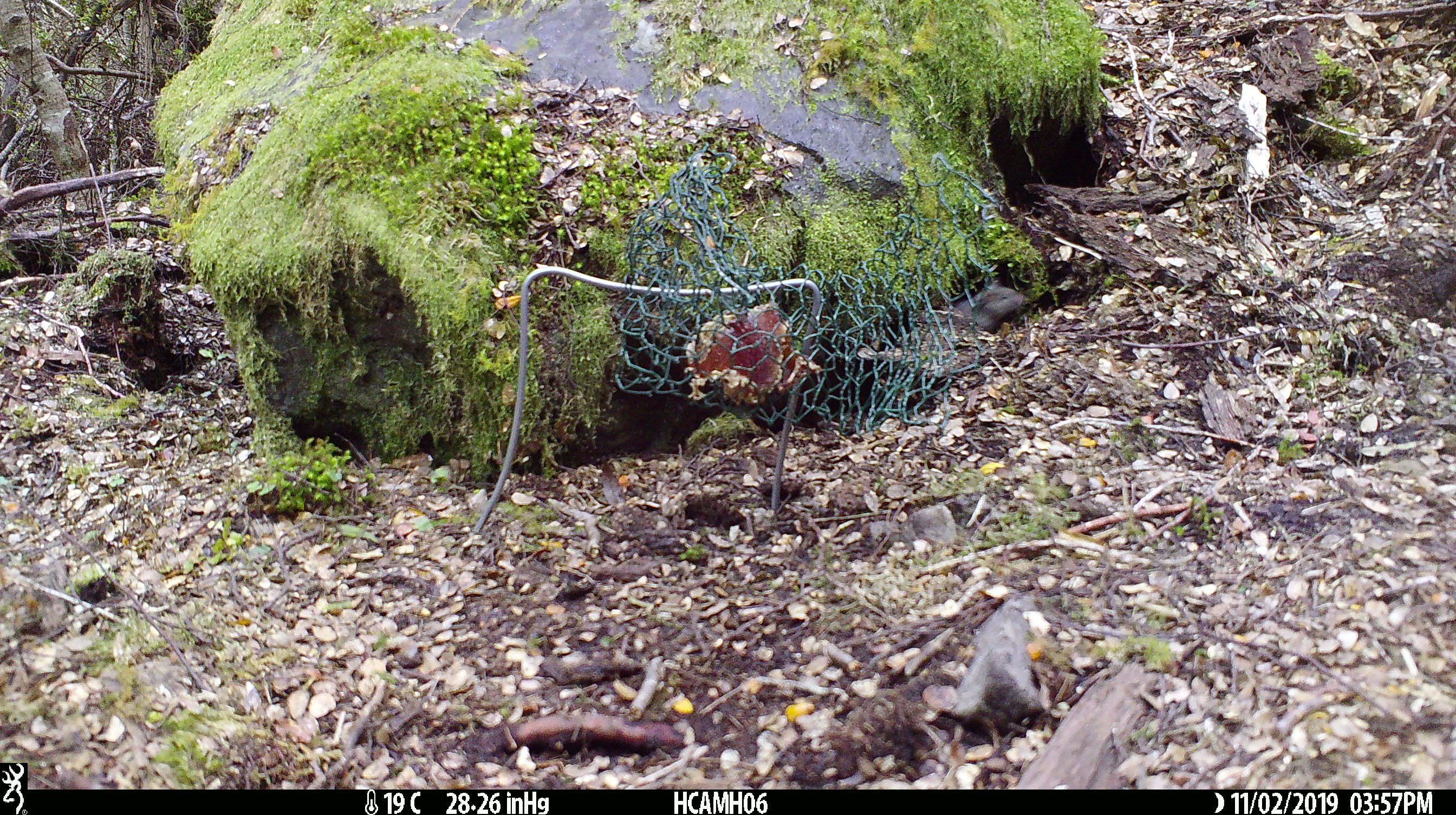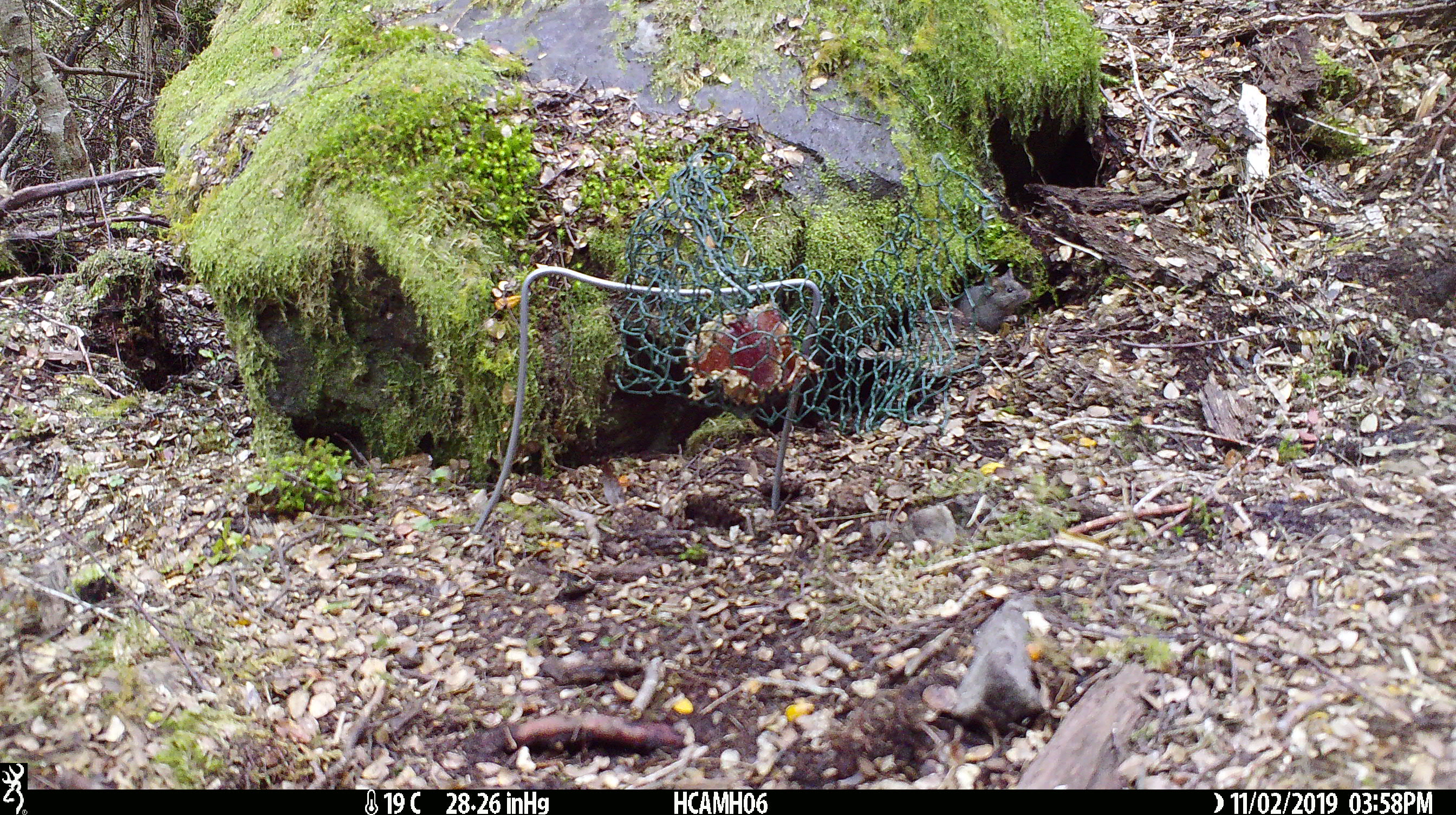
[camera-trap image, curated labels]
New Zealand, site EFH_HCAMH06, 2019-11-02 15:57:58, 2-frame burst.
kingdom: Animalia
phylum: Chordata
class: Mammalia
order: Rodentia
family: Muridae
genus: Mus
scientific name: Mus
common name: mouse